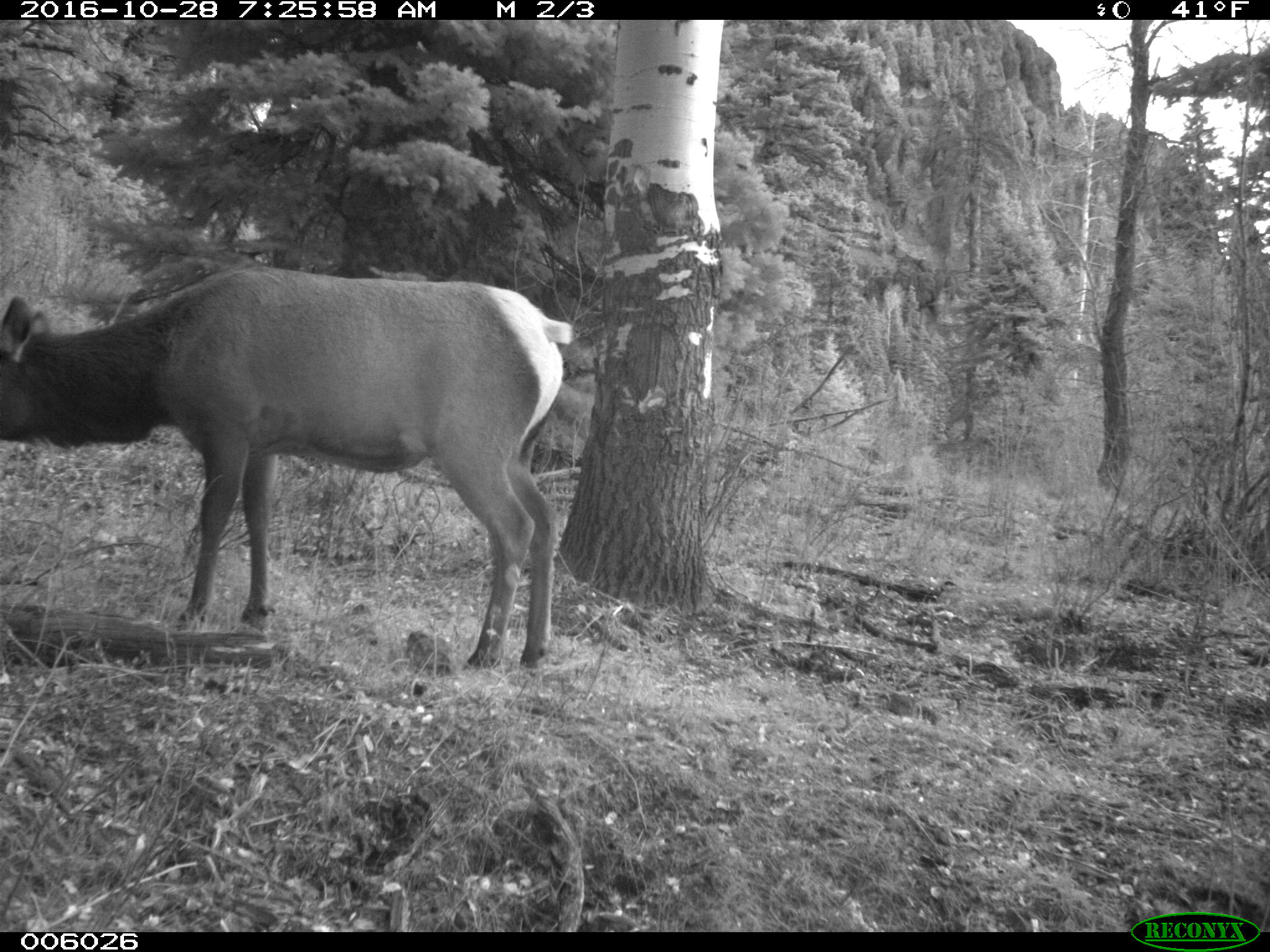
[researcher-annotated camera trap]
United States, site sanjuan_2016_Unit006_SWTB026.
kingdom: Animalia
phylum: Chordata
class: Mammalia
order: Artiodactyla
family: Cervidae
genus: Cervus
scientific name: Cervus elaphus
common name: red deer